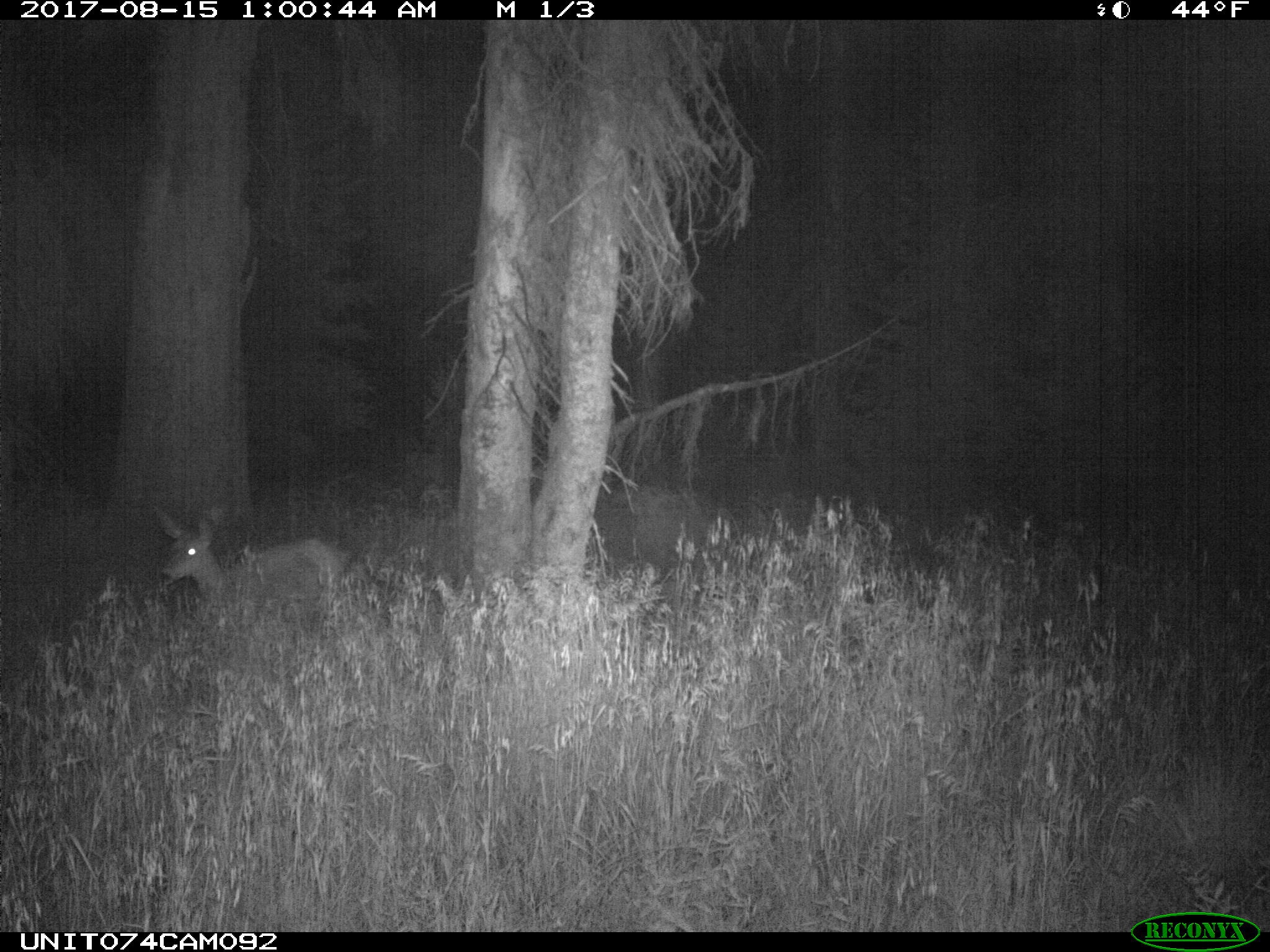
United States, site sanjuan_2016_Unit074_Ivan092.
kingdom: Animalia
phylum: Chordata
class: Mammalia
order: Artiodactyla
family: Cervidae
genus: Odocoileus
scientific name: Odocoileus hemionus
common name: mule deer